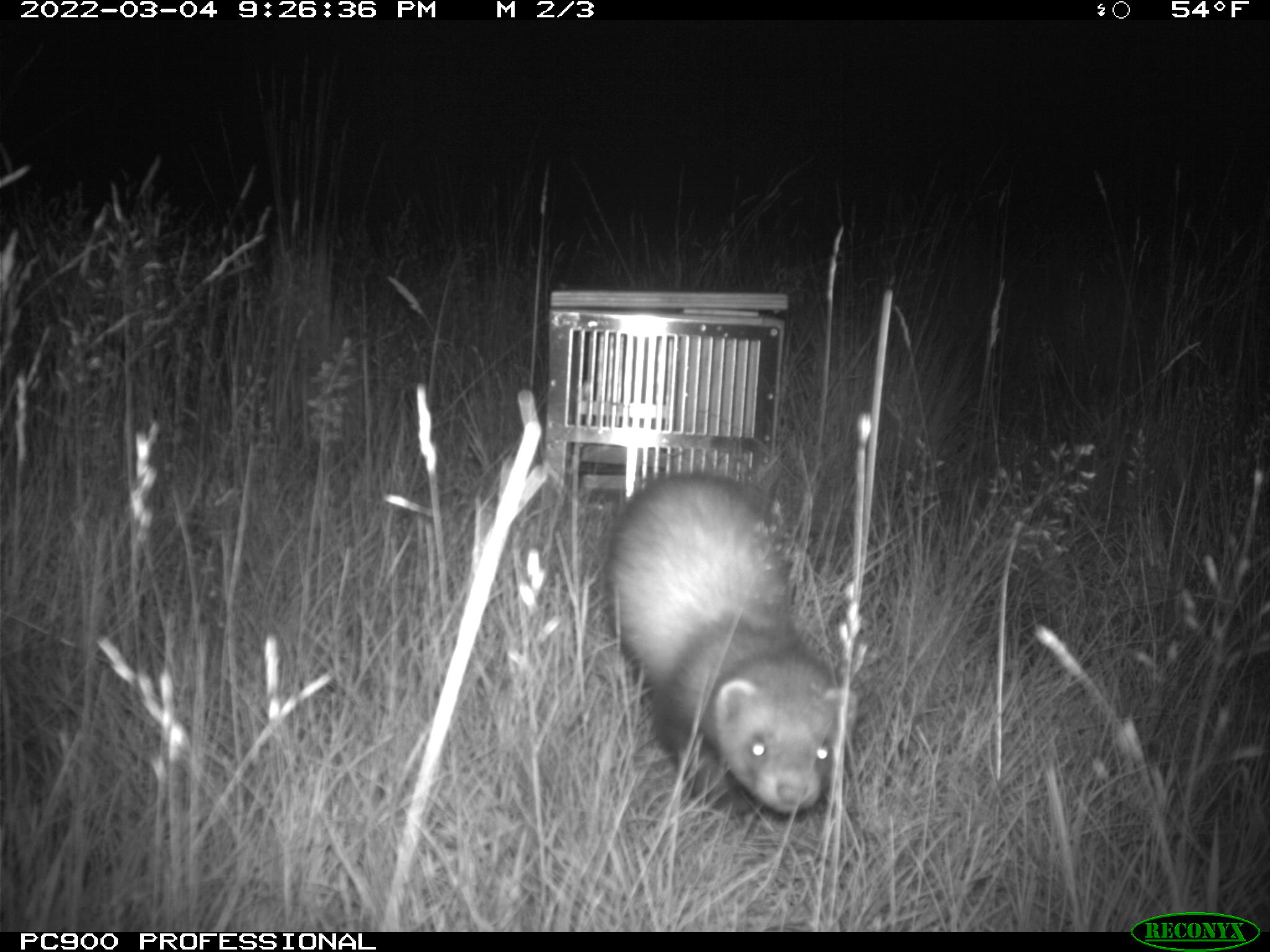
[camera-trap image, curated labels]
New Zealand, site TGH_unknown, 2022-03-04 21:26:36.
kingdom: Animalia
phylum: Chordata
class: Mammalia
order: Carnivora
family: Mustelidae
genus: Mustela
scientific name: Mustela furo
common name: ferret